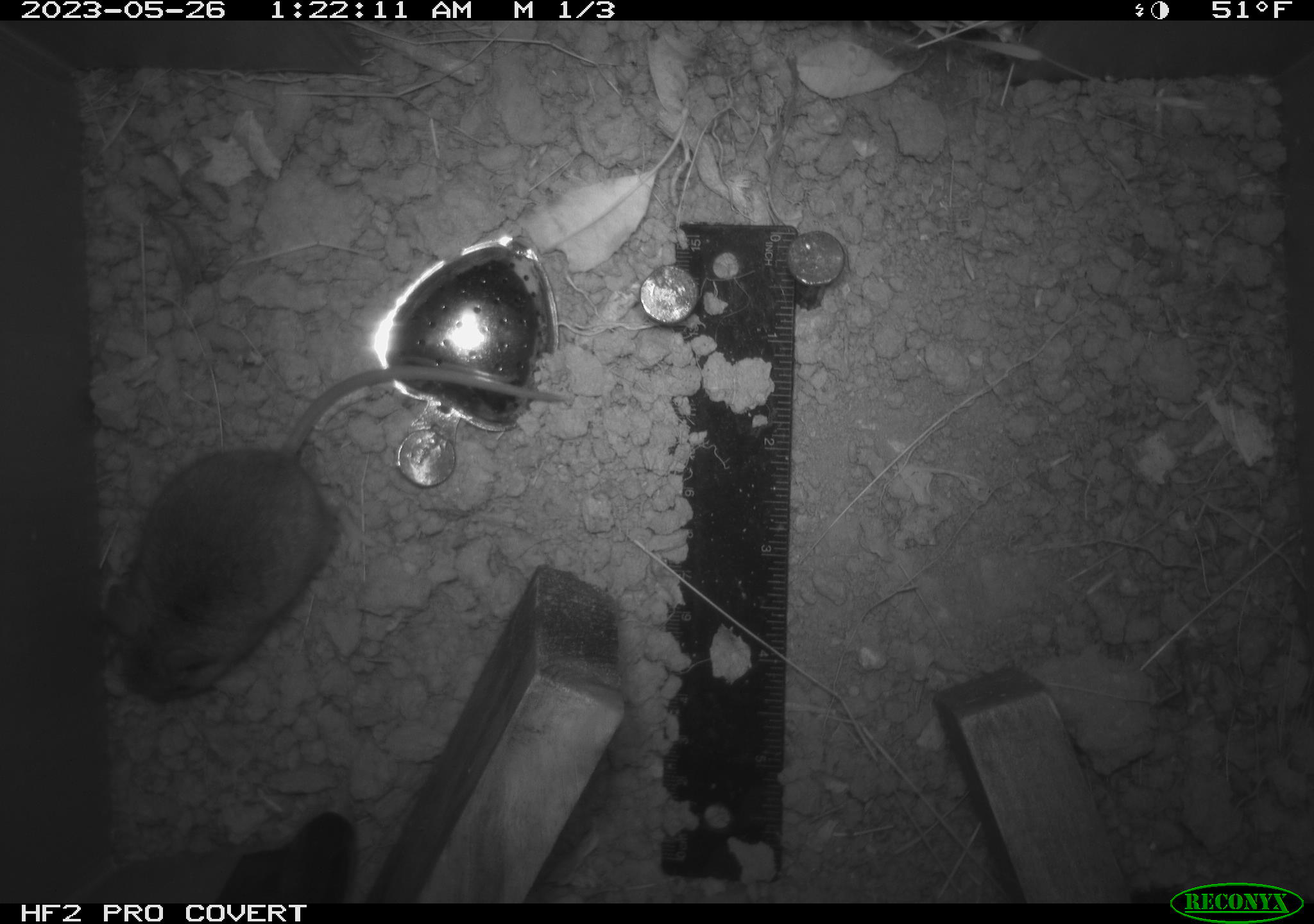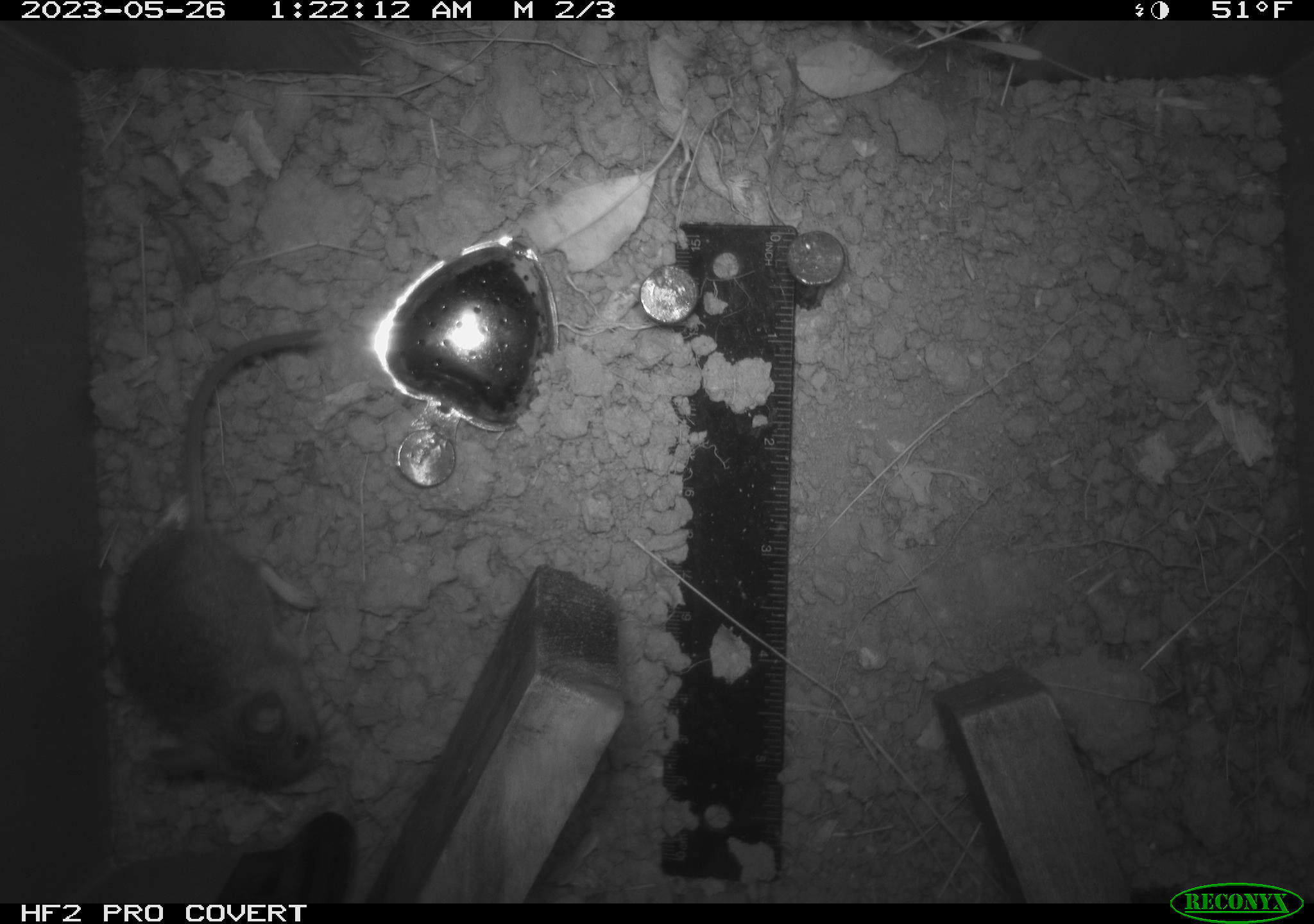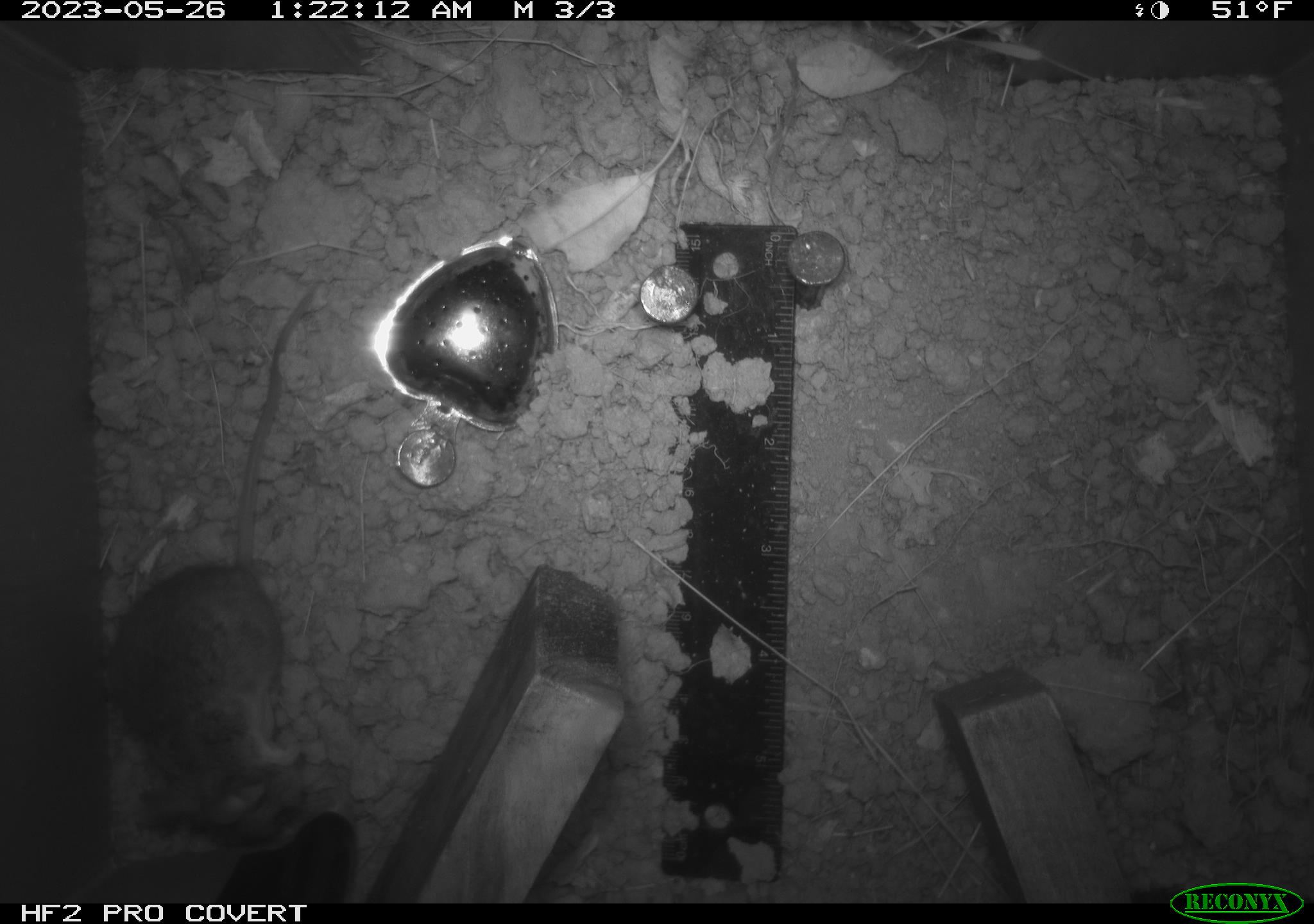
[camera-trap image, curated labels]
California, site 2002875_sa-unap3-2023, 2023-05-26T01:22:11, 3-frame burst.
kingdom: Animalia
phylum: Chordata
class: Mammalia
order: Rodentia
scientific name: Rodentia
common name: mouse species